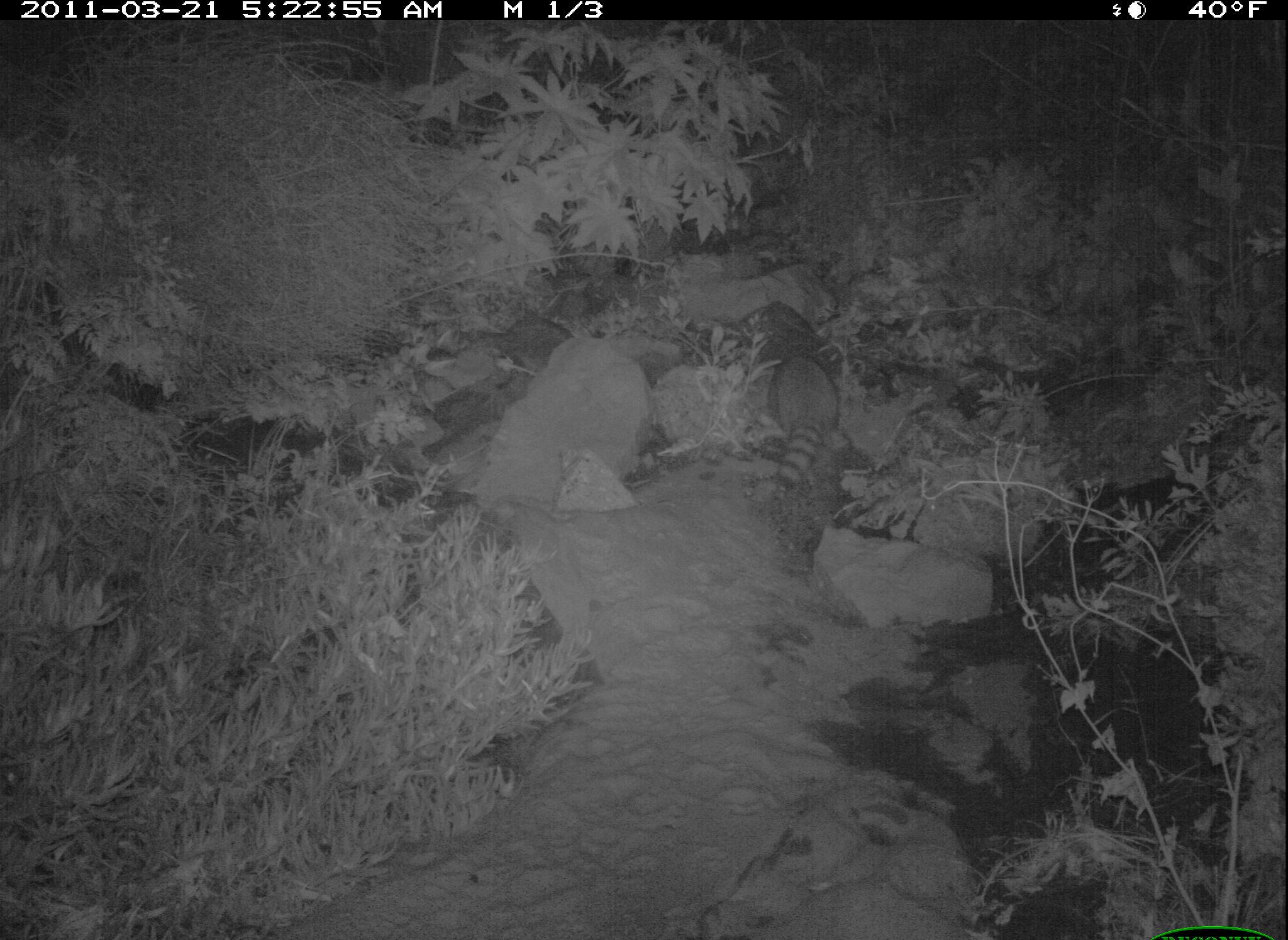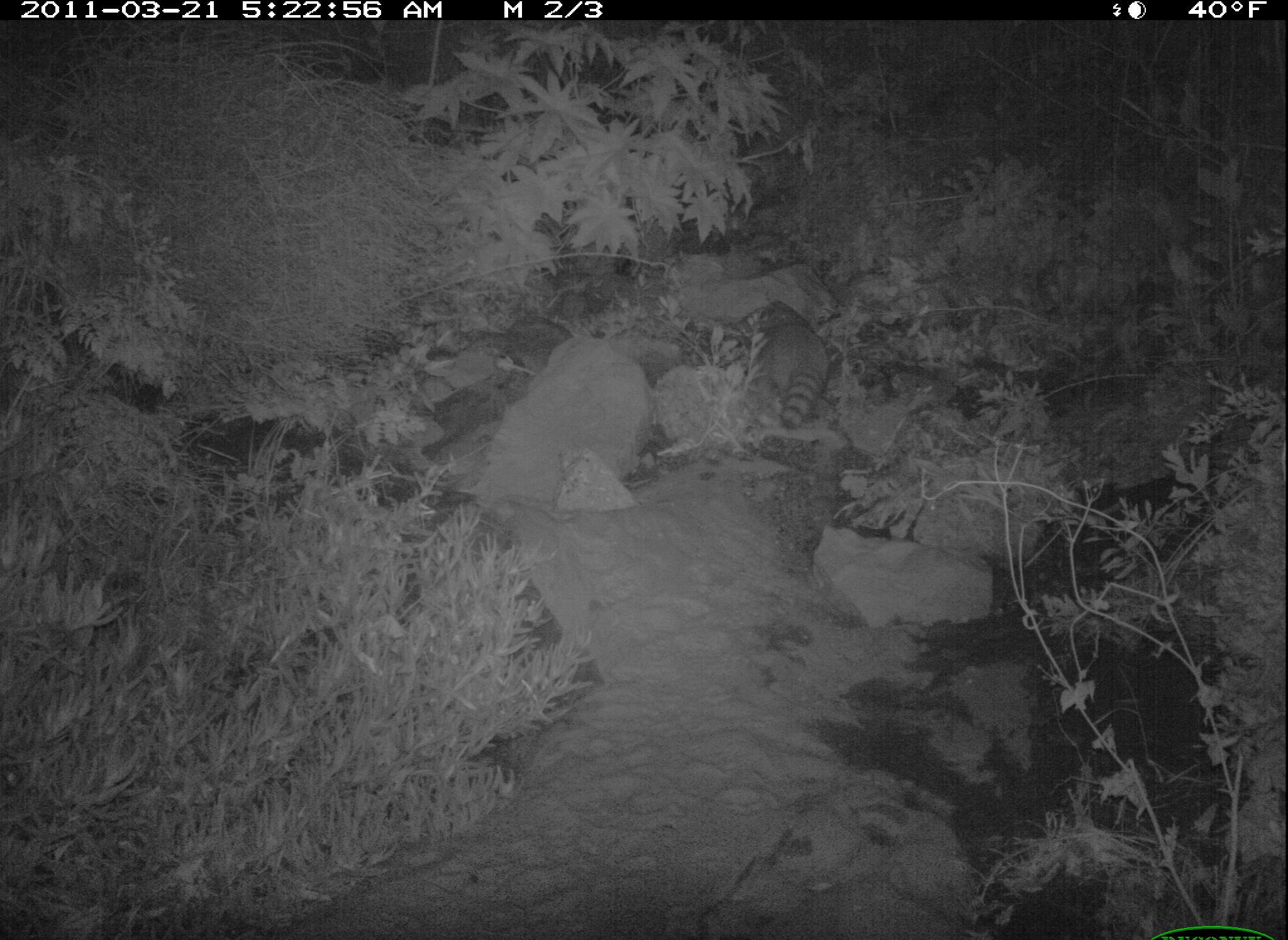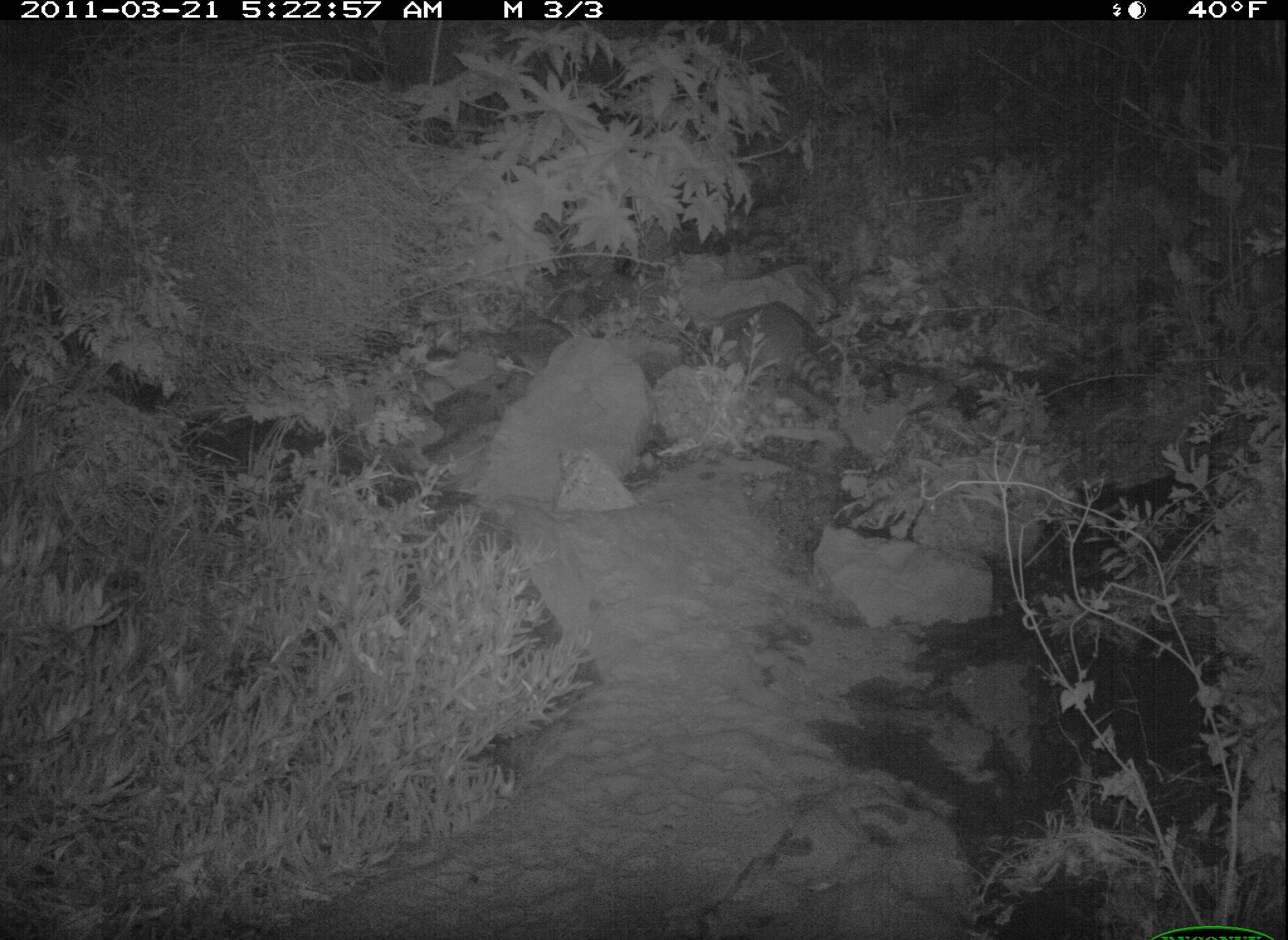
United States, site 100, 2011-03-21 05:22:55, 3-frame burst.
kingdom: Animalia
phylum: Chordata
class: Mammalia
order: Carnivora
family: Procyonidae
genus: Procyon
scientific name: Procyon lotor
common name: raccoon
Raccoon (Procyon lotor).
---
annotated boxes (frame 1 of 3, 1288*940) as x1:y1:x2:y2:
raccoon: 757:343:845:499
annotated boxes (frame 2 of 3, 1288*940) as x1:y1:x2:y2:
raccoon: 737:293:836:433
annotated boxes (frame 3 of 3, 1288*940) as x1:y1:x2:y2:
raccoon: 716:287:836:411